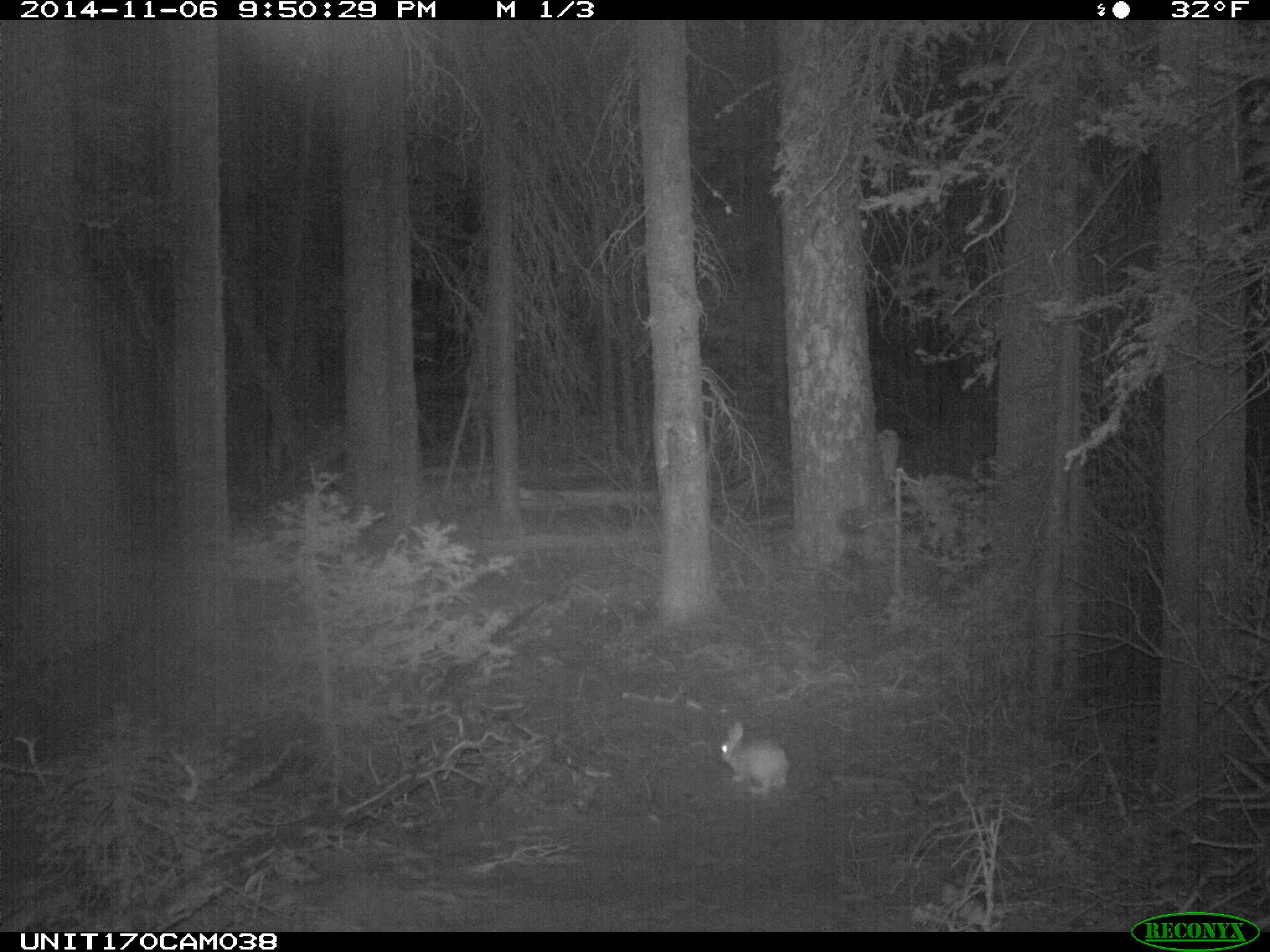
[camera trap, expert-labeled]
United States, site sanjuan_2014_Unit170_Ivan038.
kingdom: Animalia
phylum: Chordata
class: Mammalia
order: Lagomorpha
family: Leporidae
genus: Lepus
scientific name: Lepus americanus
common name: snowshoe hare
Lepus americanus (snowshoe hare).